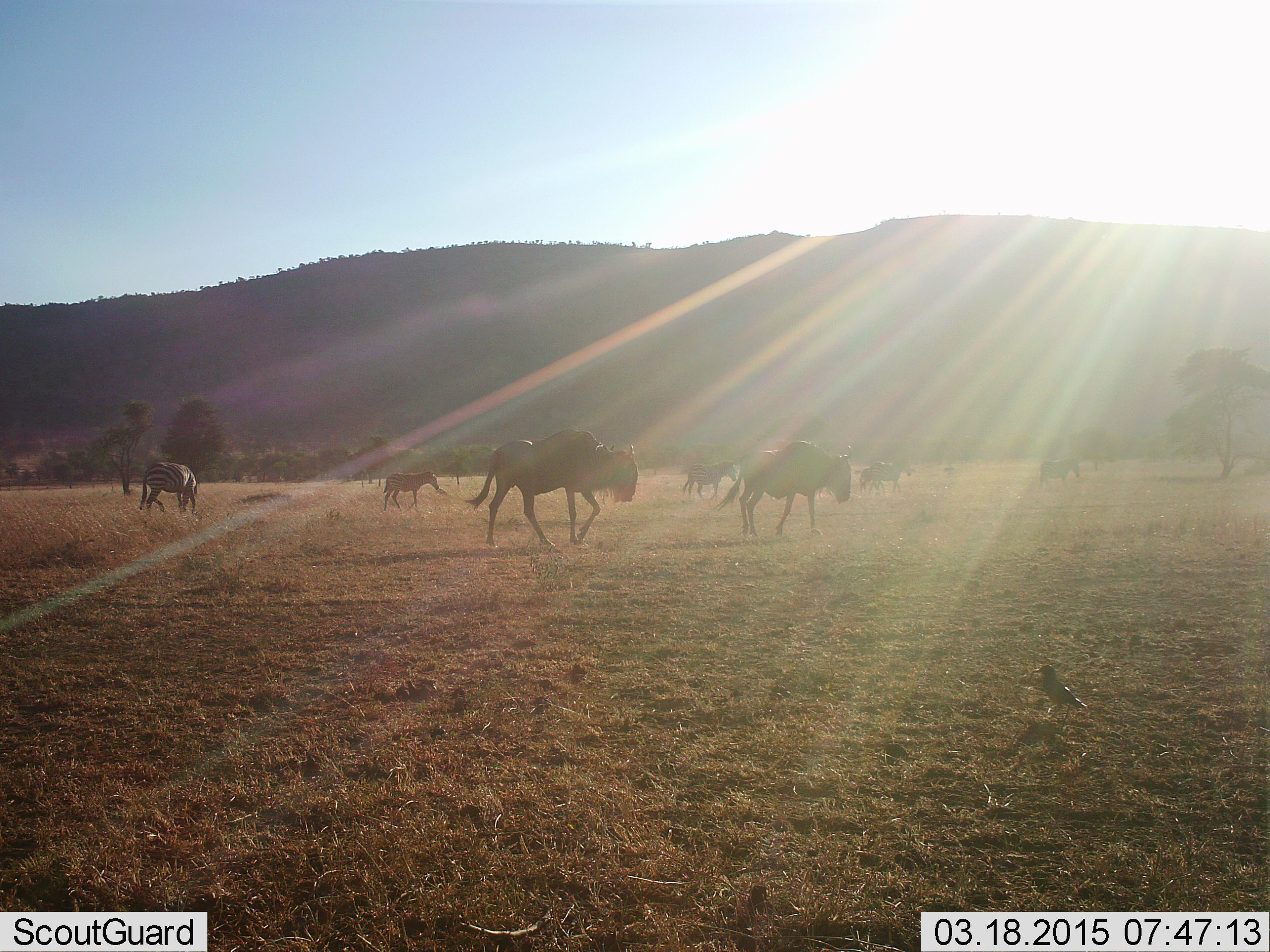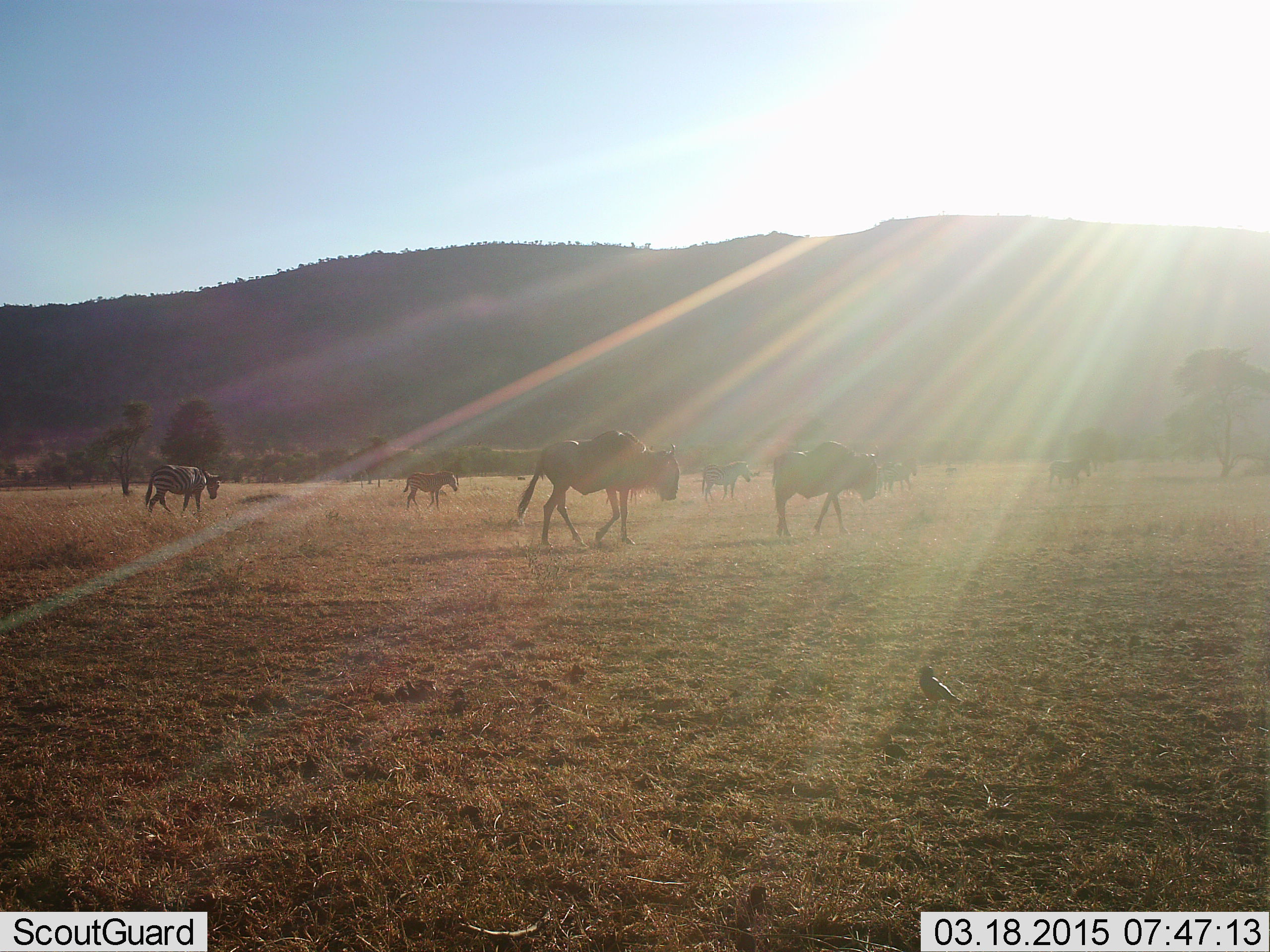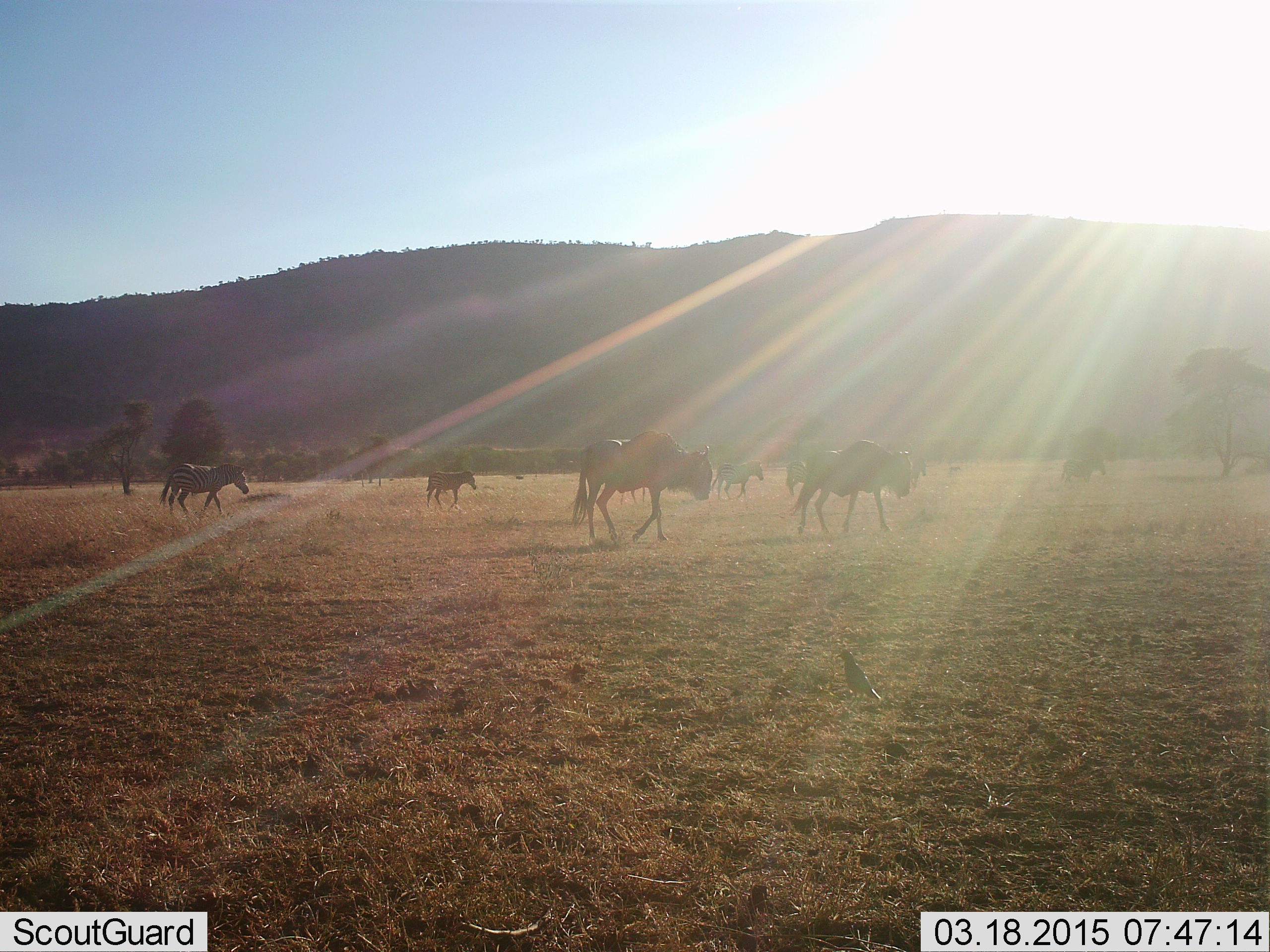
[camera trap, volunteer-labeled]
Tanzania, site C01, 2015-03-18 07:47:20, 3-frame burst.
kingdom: Animalia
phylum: Chordata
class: Mammalia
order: Artiodactyla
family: Bovidae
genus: Connochaetes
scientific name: Connochaetes taurinus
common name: blue wildebeest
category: wildebeest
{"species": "wildebeest (blue wildebeest) (Connochaetes taurinus)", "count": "3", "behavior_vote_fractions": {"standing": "13%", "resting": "0%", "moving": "100%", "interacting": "0%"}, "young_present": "9%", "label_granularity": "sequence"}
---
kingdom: Animalia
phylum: Chordata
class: Mammalia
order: Perissodactyla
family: Equidae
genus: Equus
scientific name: Equus quagga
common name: plains zebra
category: zebra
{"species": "zebra (plains zebra) (Equus quagga)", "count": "5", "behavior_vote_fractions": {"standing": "20%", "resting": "0%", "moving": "100%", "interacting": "0%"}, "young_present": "13%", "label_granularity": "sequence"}